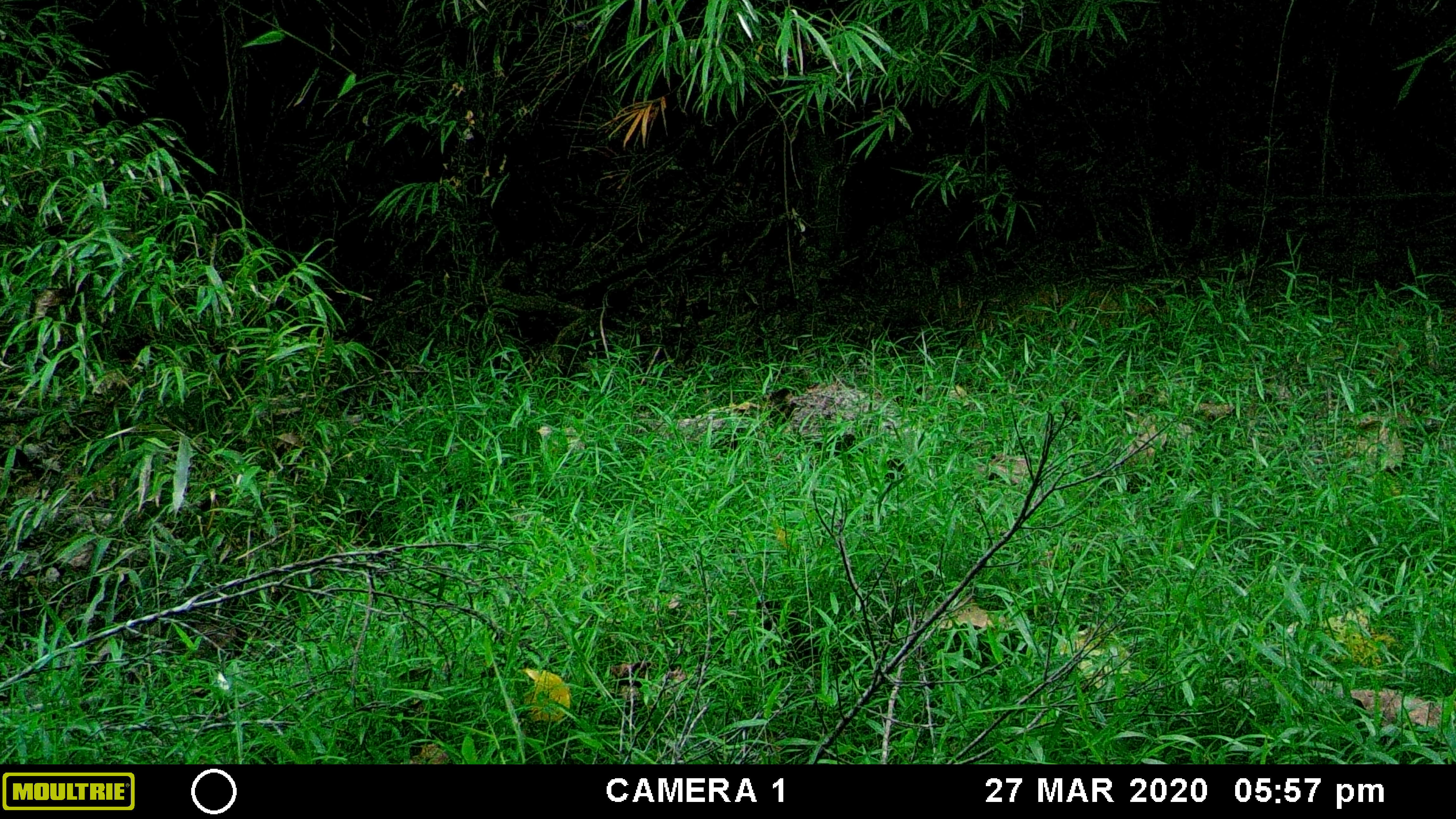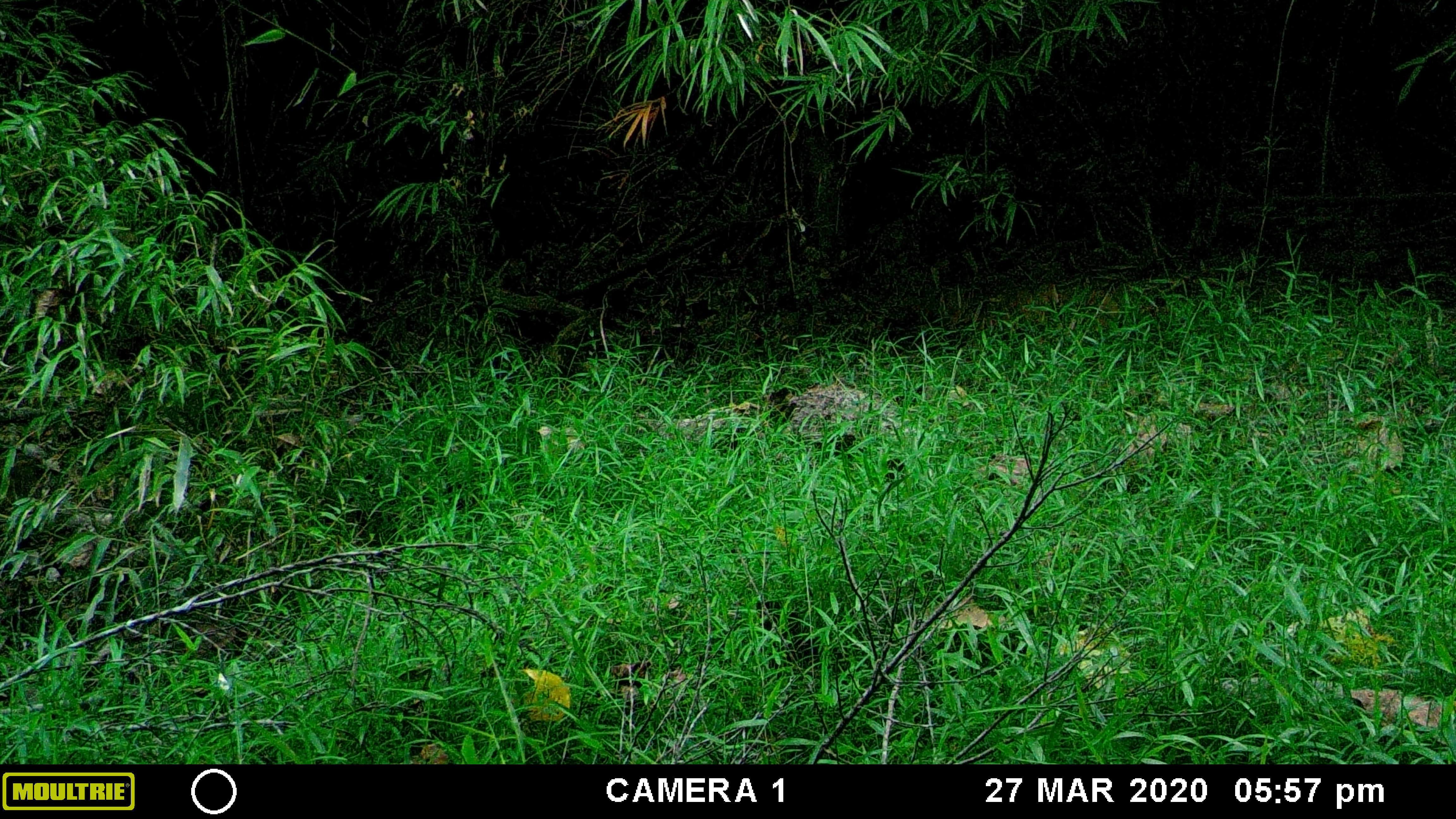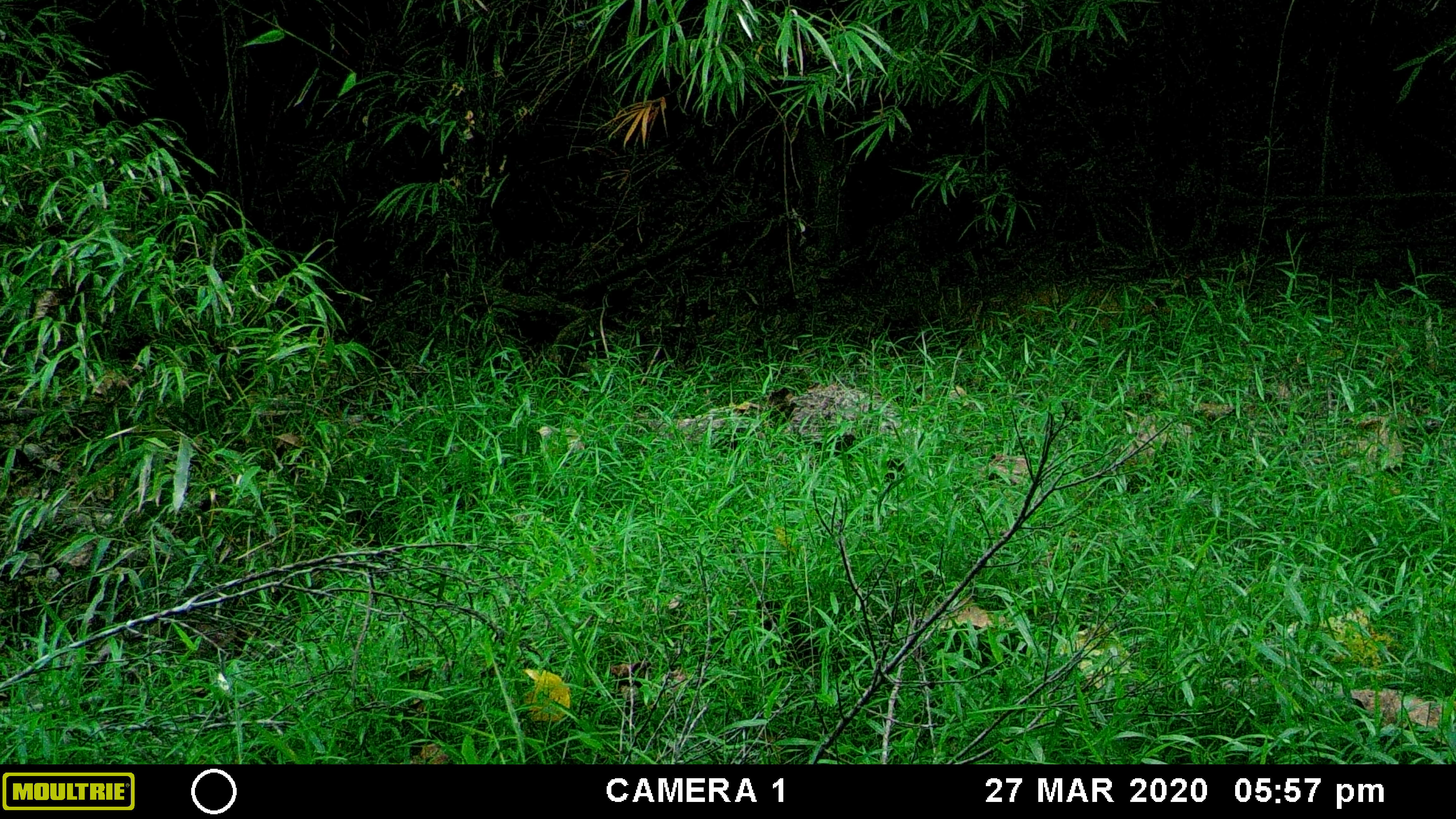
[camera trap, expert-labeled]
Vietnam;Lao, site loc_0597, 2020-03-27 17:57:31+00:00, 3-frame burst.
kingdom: Animalia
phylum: Chordata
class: Mammalia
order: Artiodactyla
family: Suidae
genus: Sus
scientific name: Sus scrofa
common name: eurasian wild pig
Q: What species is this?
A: Eurasian wild pig (Sus scrofa).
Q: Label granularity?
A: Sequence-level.